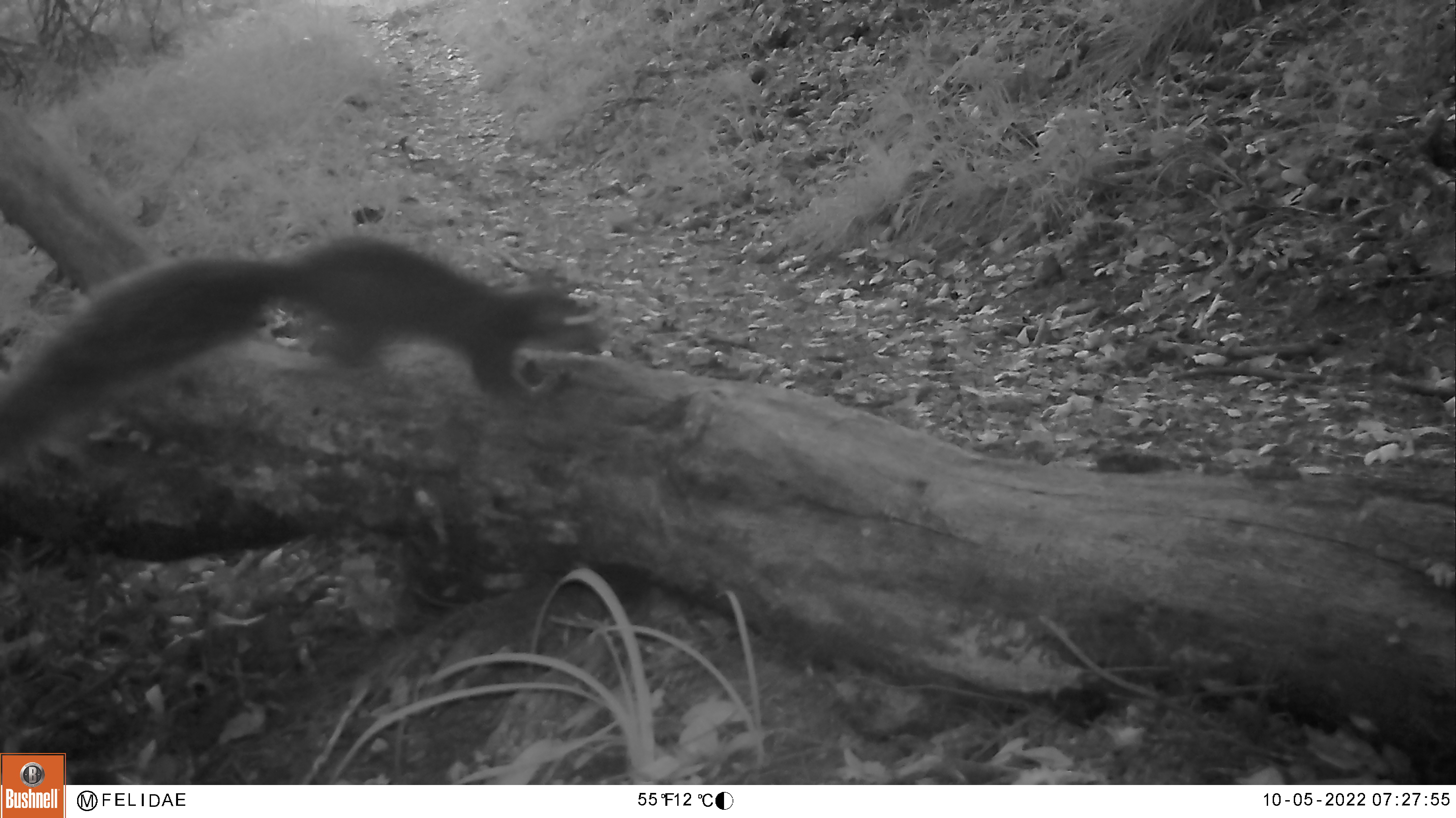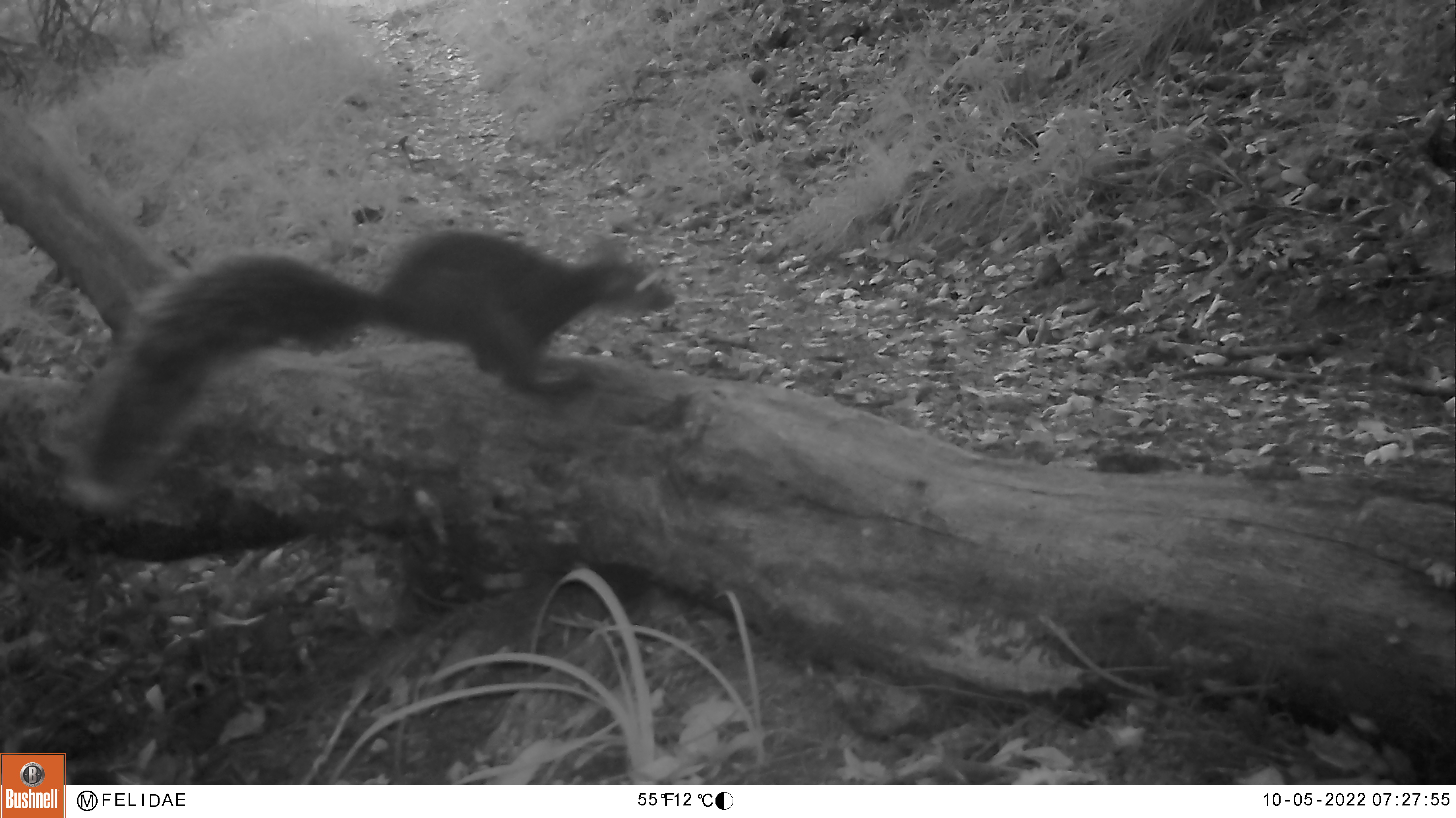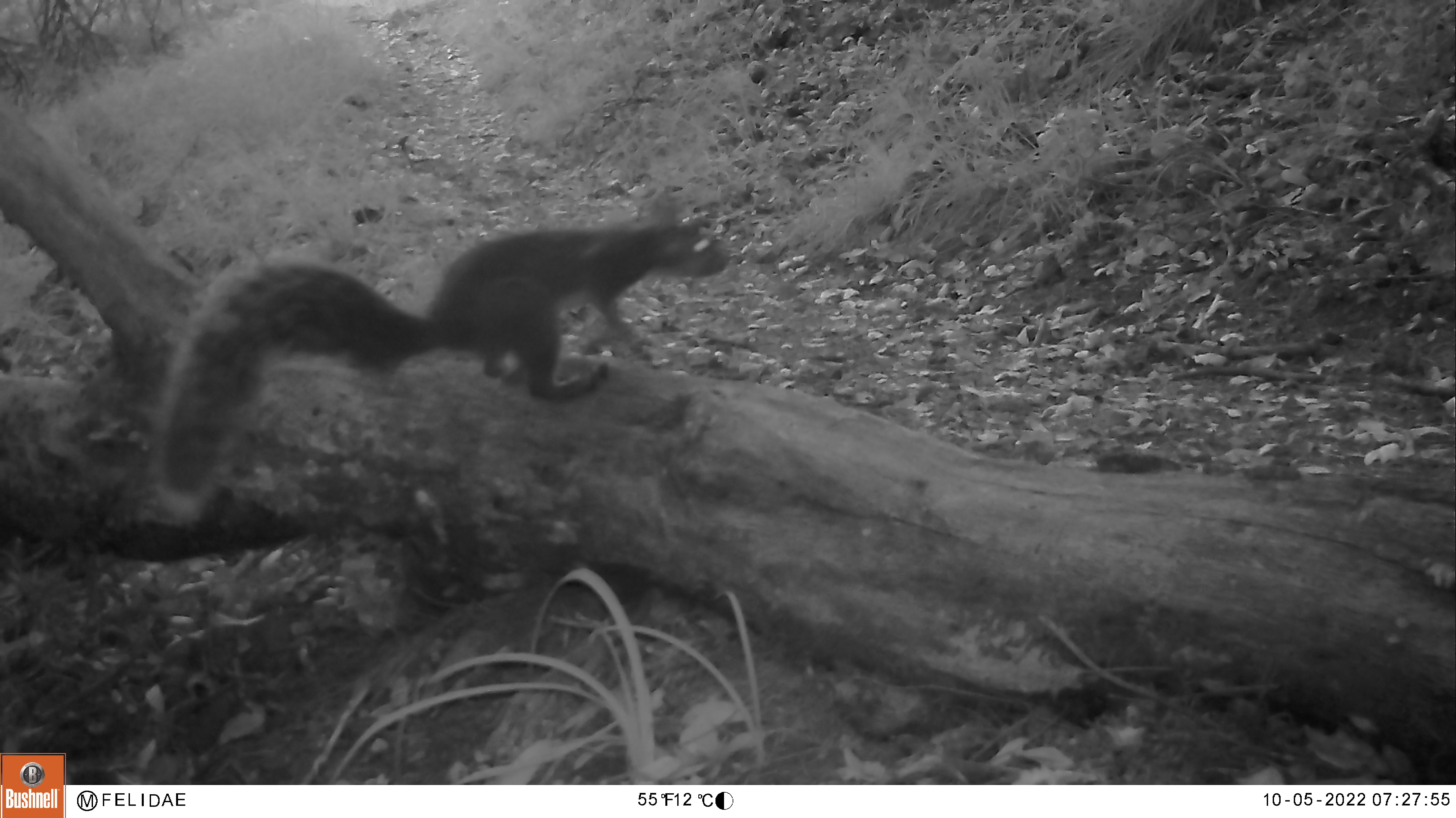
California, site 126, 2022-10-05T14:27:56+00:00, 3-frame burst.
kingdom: Animalia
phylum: Chordata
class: Mammalia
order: Rodentia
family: Sciuridae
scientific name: Sciuridae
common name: squirrel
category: unknown squirrel